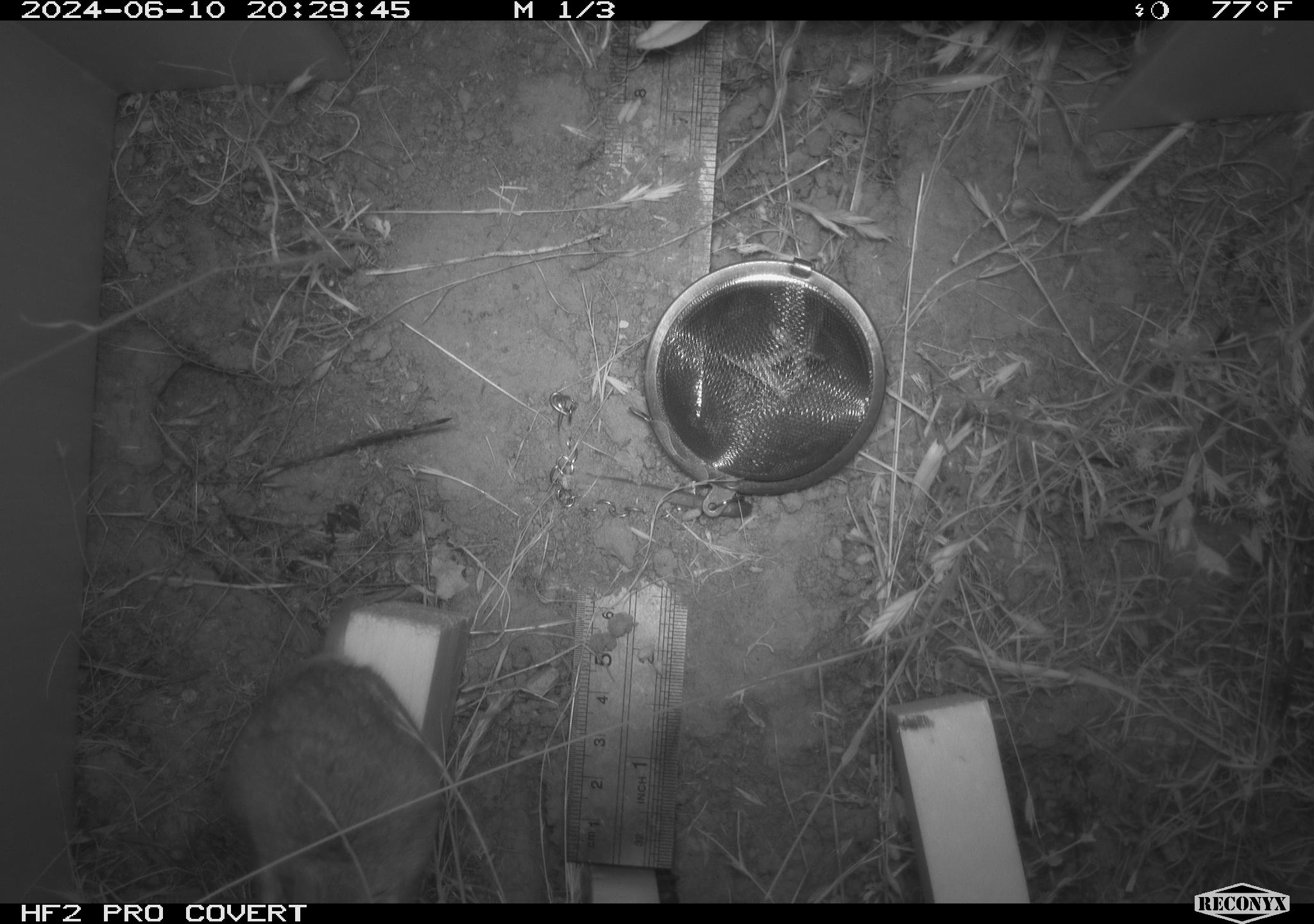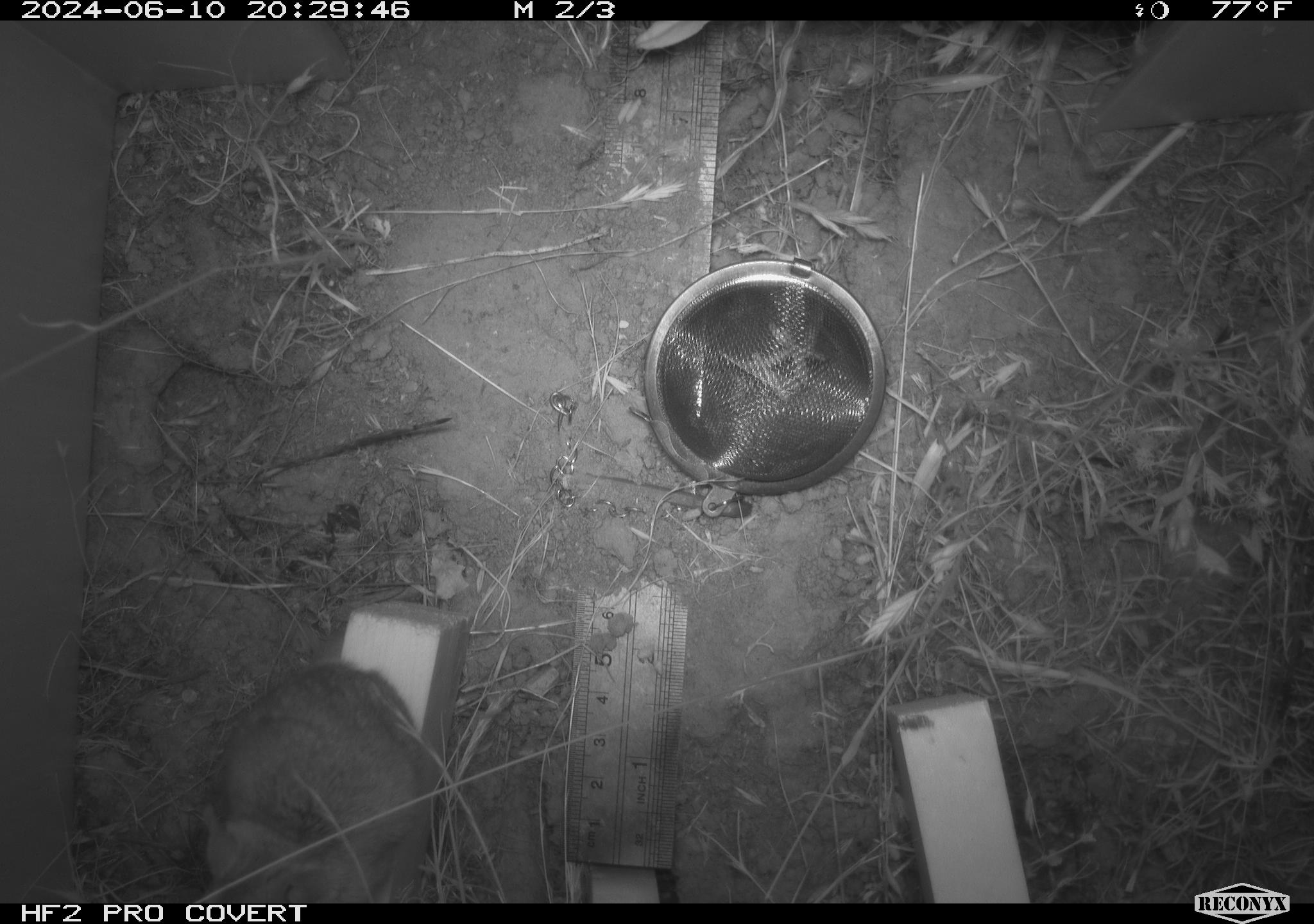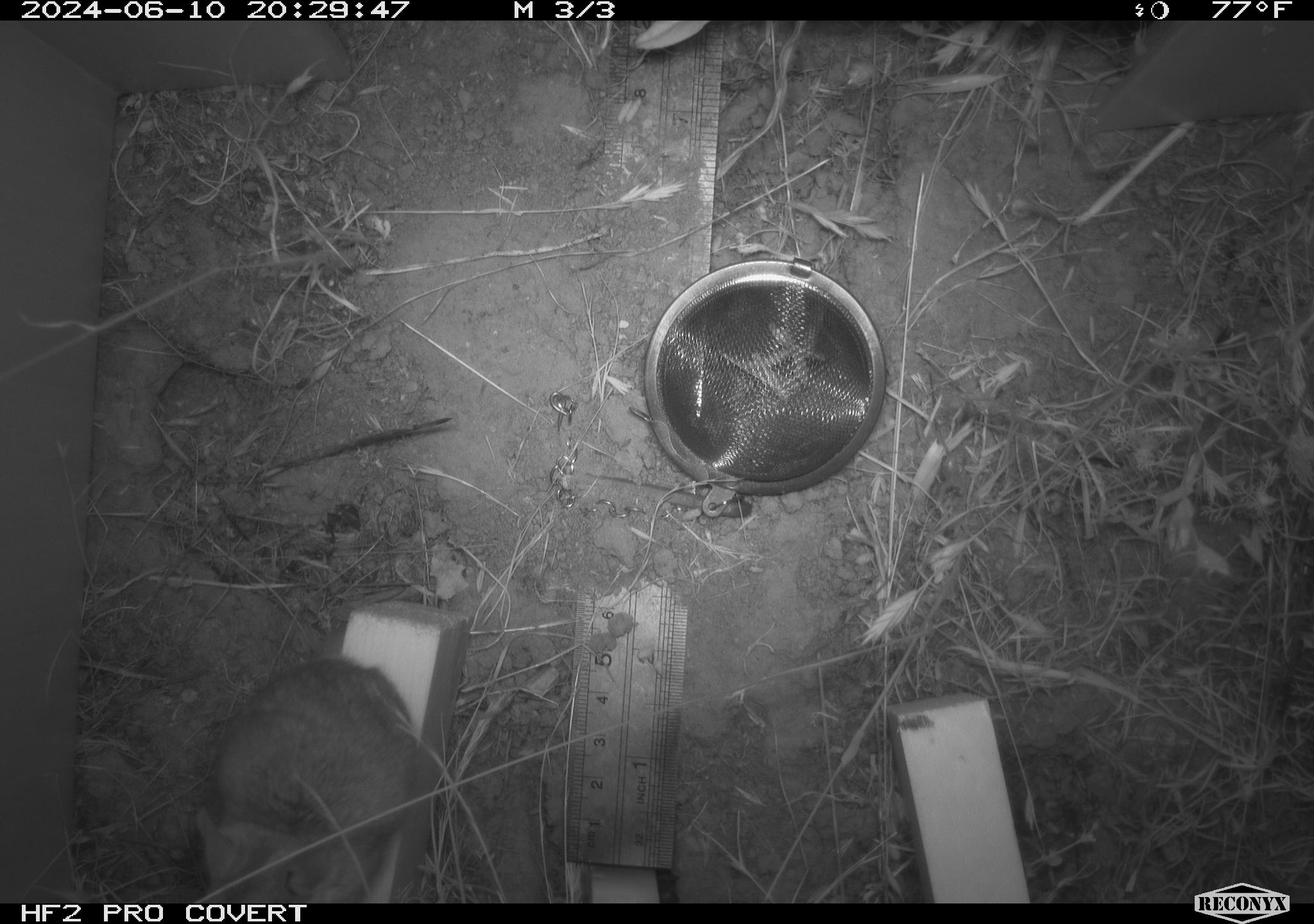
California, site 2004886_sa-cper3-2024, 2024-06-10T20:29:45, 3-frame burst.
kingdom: Animalia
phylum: Chordata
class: Mammalia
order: Rodentia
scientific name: Rodentia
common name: rodent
Rodent (Rodentia).